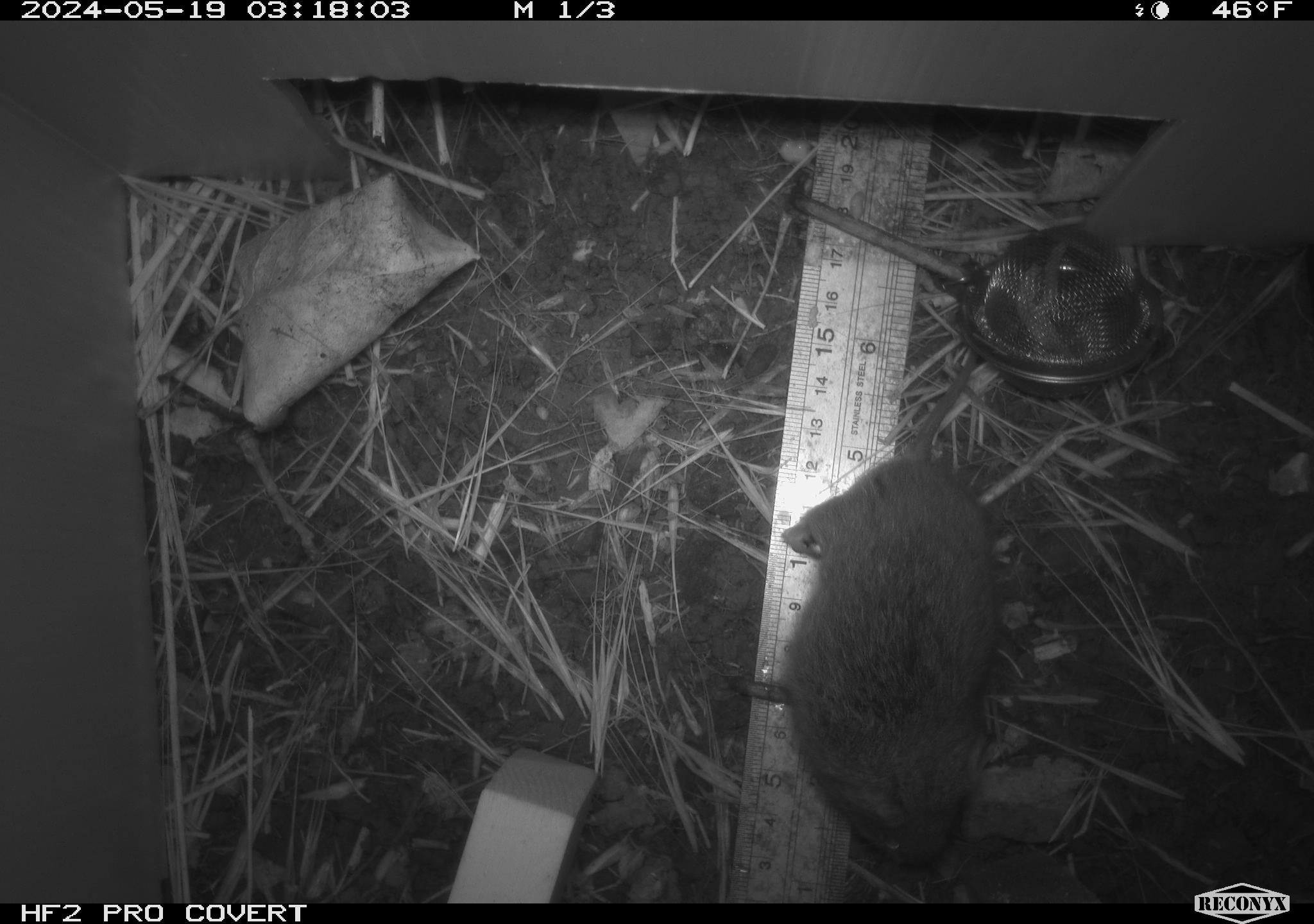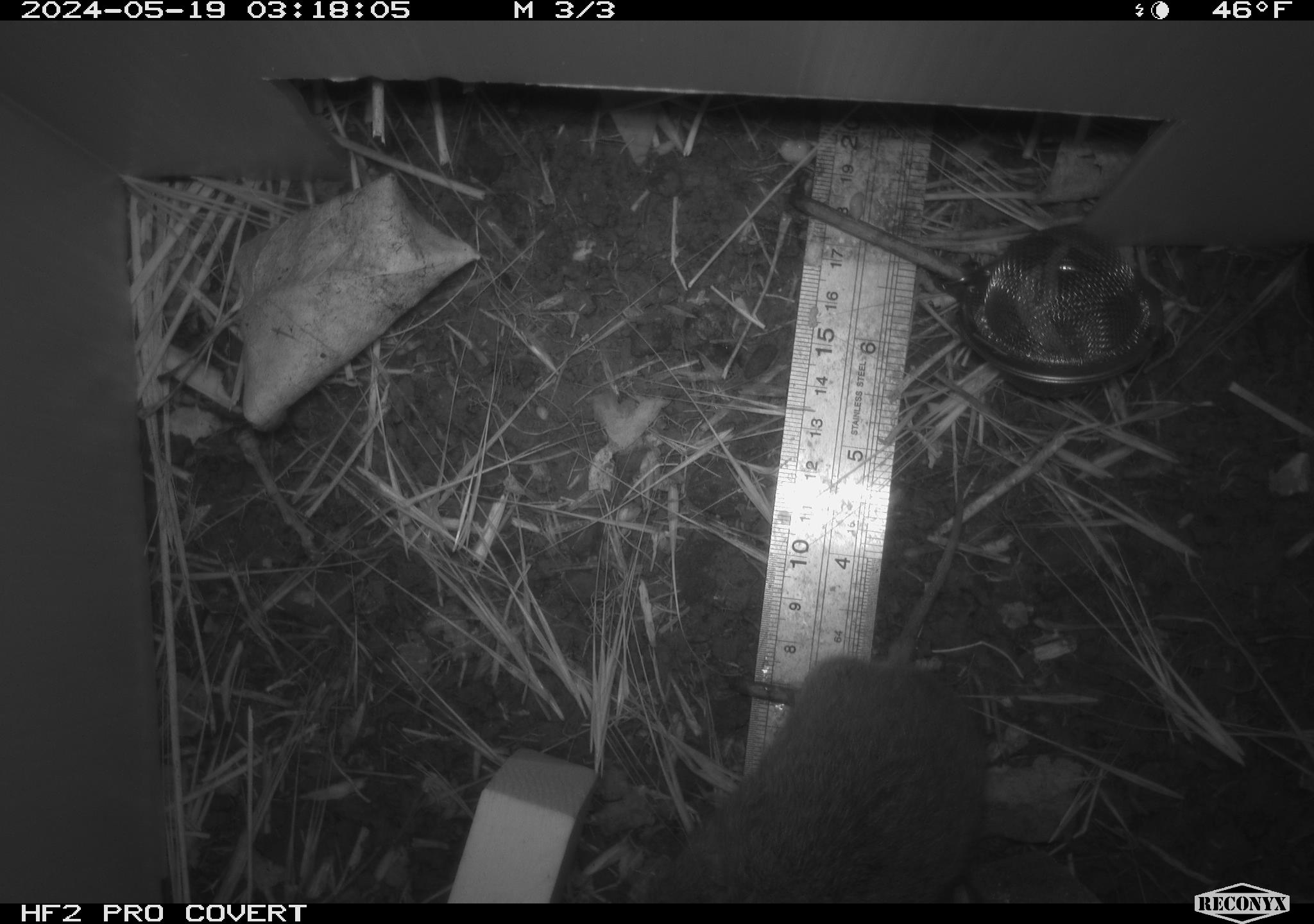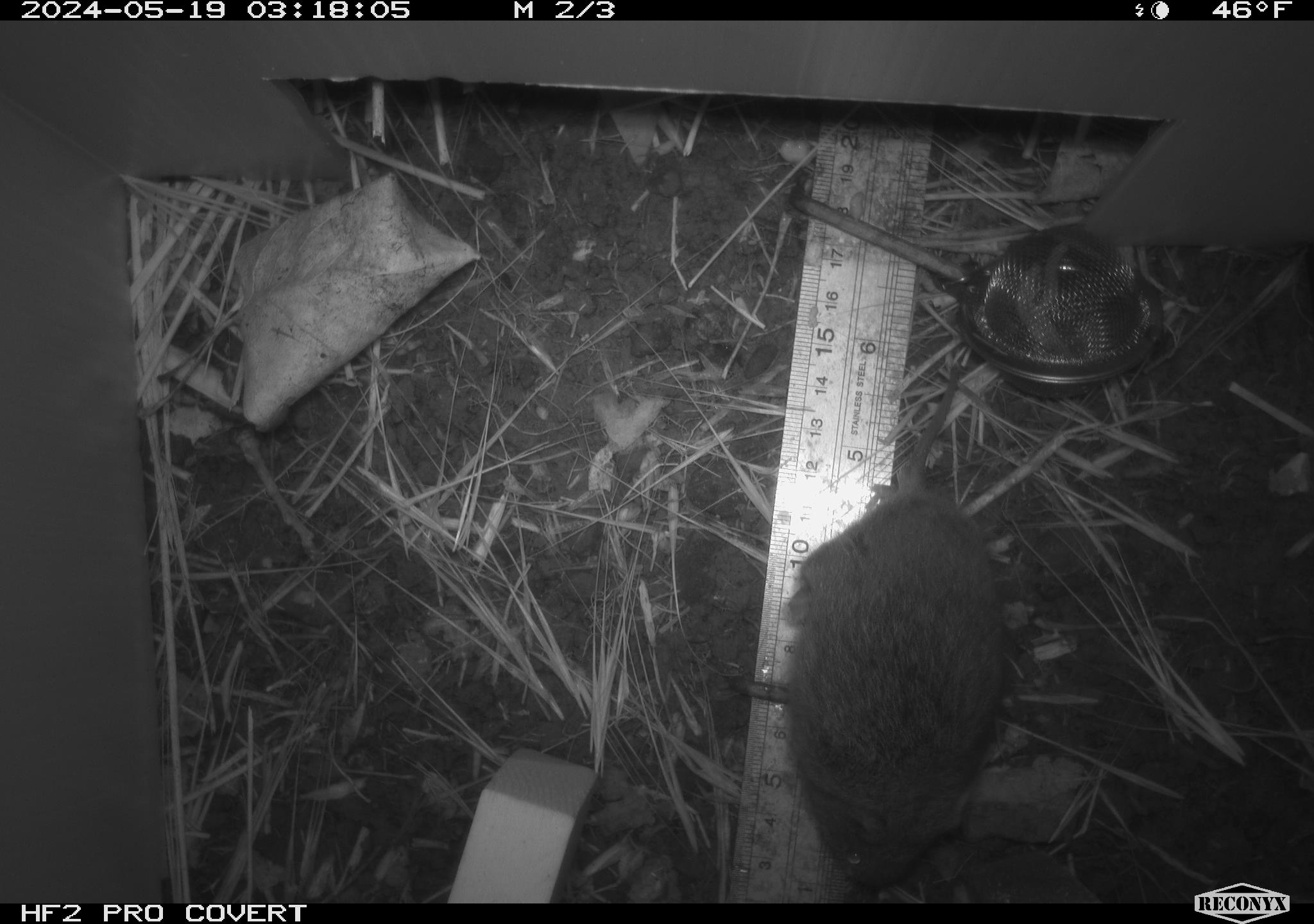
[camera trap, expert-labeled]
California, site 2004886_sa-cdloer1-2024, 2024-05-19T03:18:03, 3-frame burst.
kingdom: Animalia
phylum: Chordata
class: Mammalia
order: Rodentia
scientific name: Rodentia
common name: mouse species